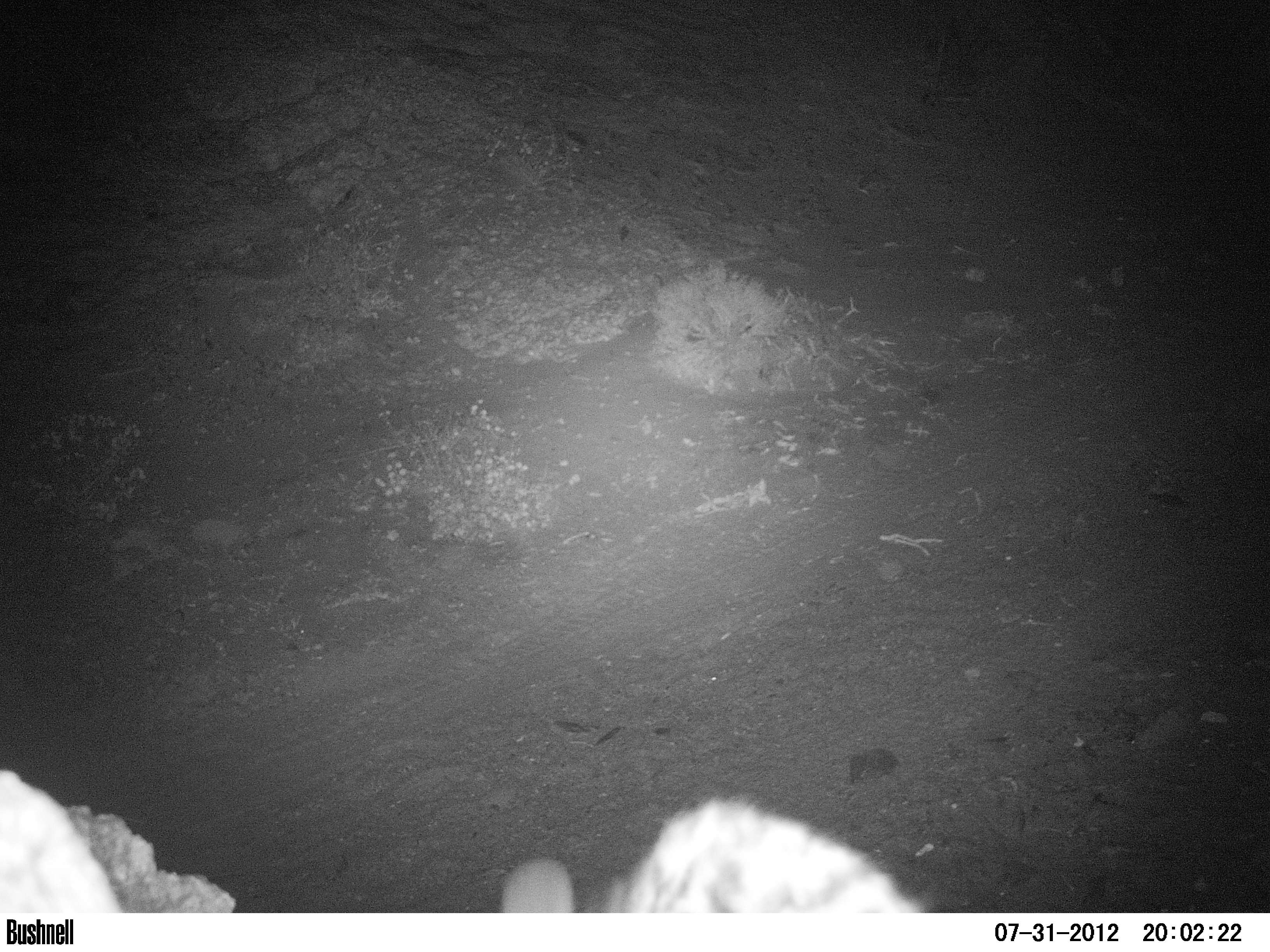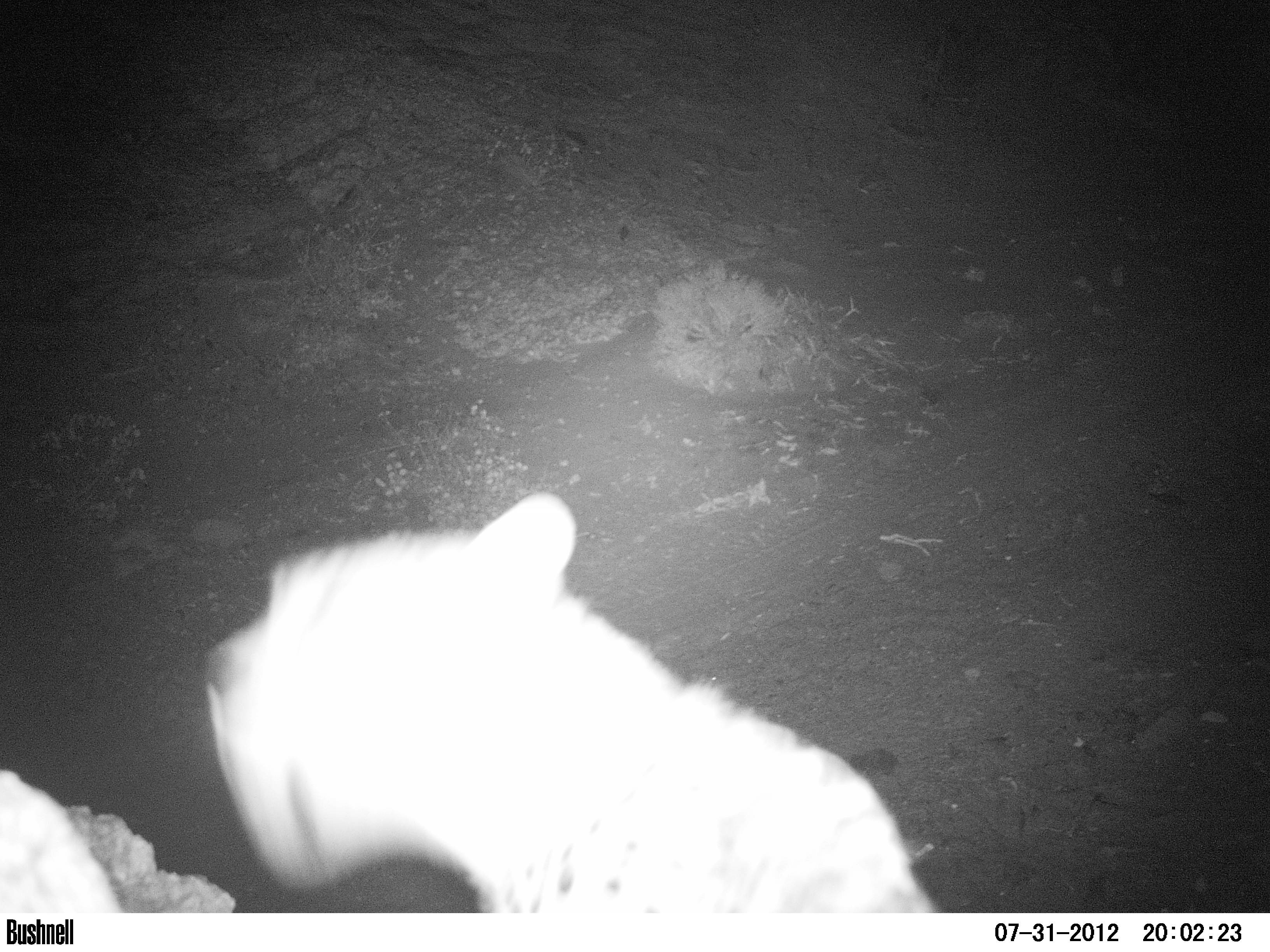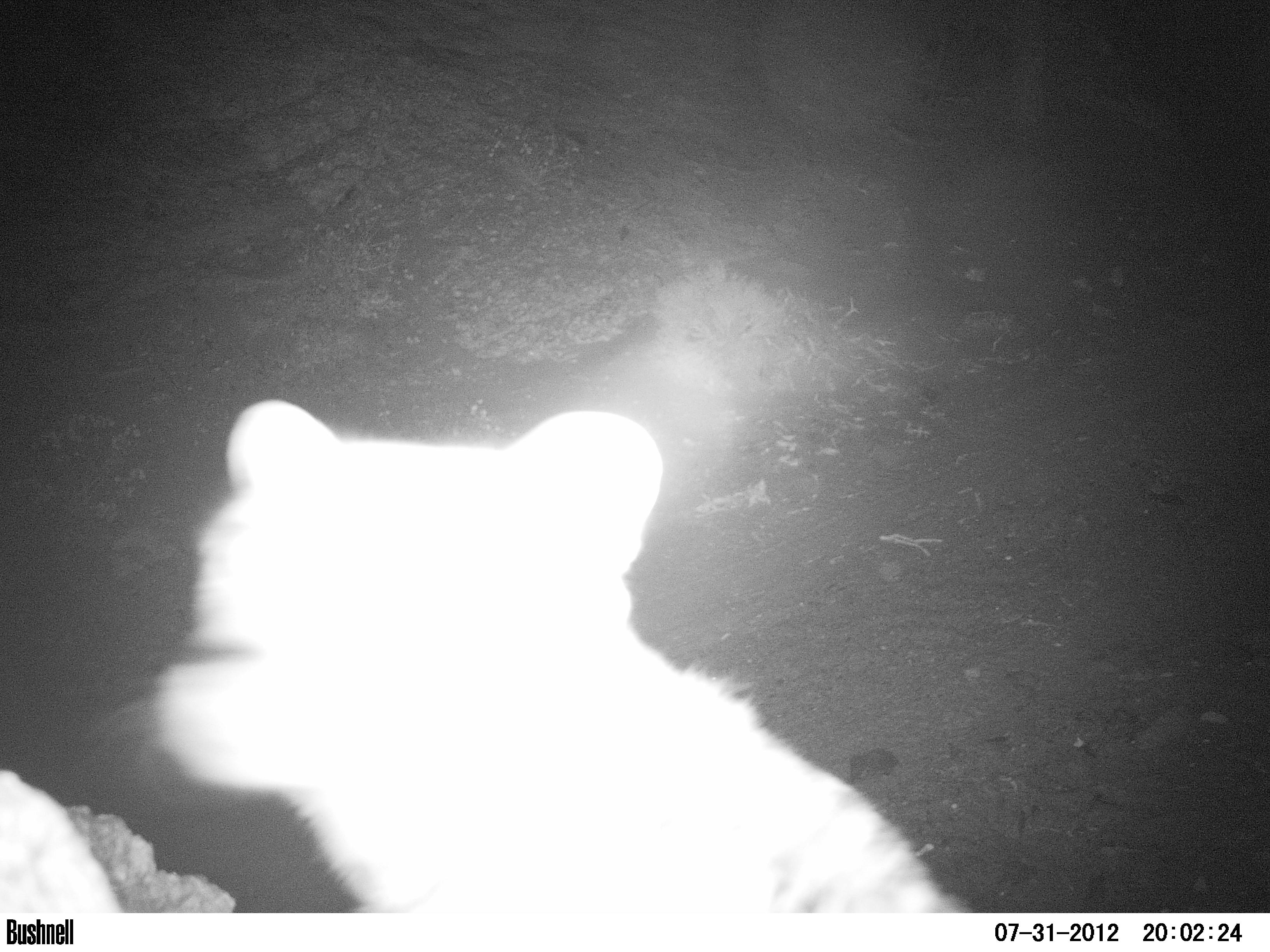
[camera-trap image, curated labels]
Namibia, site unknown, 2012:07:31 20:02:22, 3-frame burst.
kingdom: Animalia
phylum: Chordata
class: Mammalia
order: Carnivora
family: Felidae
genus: Acinonyx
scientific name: Acinonyx jubatus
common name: cheetah